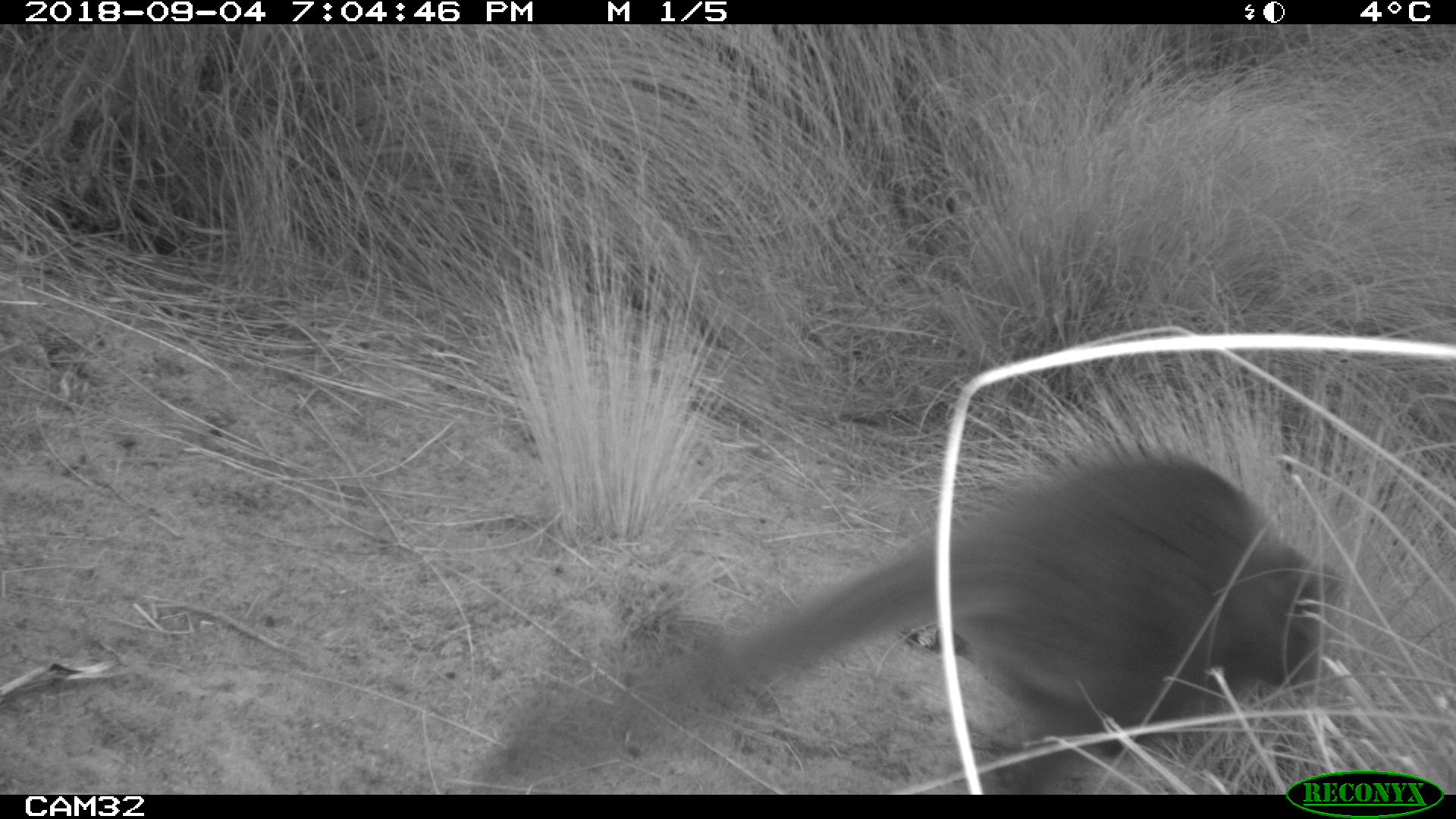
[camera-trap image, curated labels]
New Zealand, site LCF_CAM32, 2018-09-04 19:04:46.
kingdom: Animalia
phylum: Chordata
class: Mammalia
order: Diprotodontia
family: Macropodidae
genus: Notamacropus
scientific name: Notamacropus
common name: wallaby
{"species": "wallaby (Notamacropus)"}